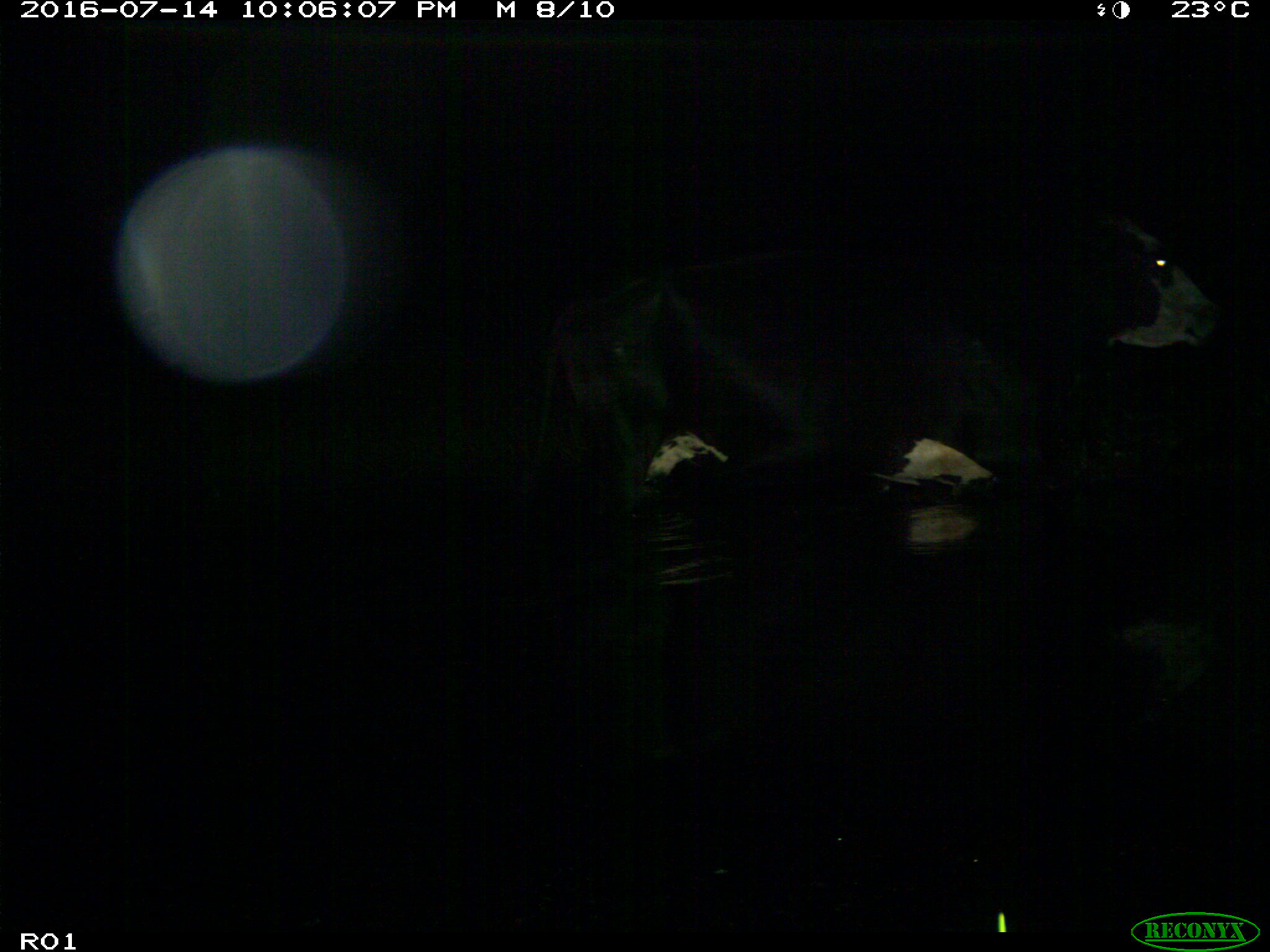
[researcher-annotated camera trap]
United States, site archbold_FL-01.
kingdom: Animalia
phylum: Chordata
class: Mammalia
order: Artiodactyla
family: Bovidae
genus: Bos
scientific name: Bos taurus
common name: domestic cow